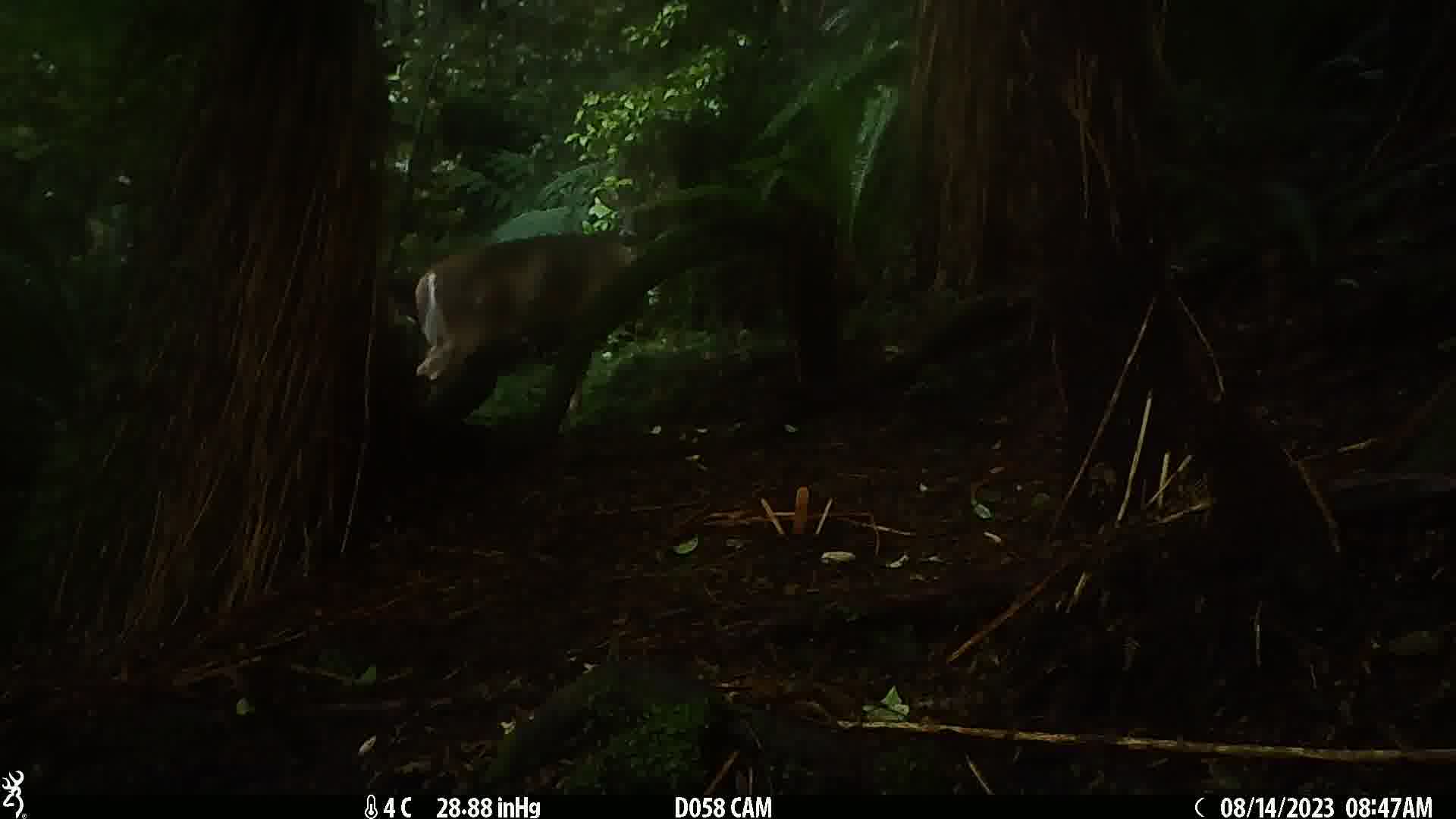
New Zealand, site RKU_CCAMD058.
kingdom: Animalia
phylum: Chordata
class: Mammalia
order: Artiodactyla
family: Cervidae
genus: Odocoileus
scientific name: Odocoileus virginianus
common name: white-tailed deer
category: white tailed deer